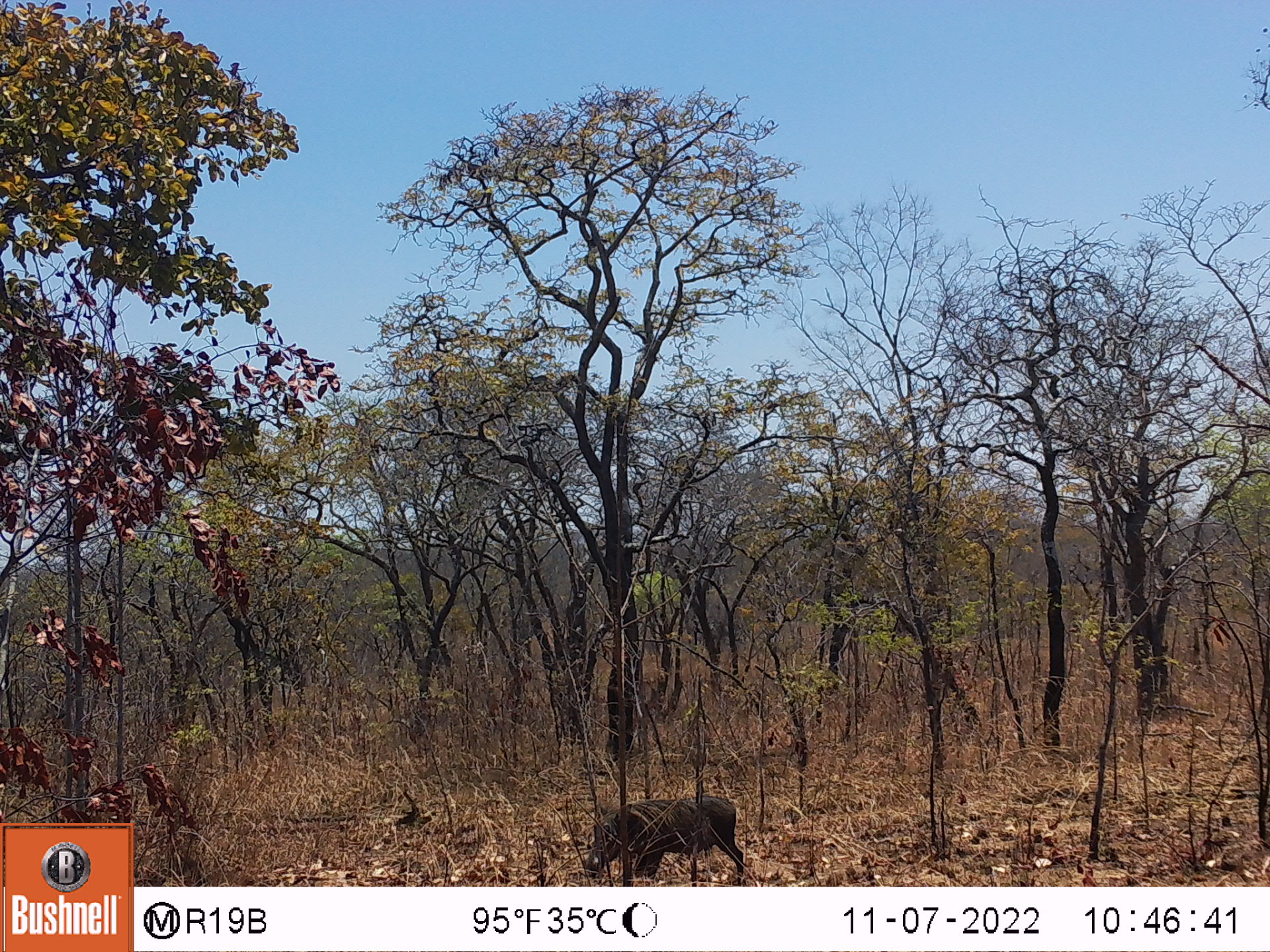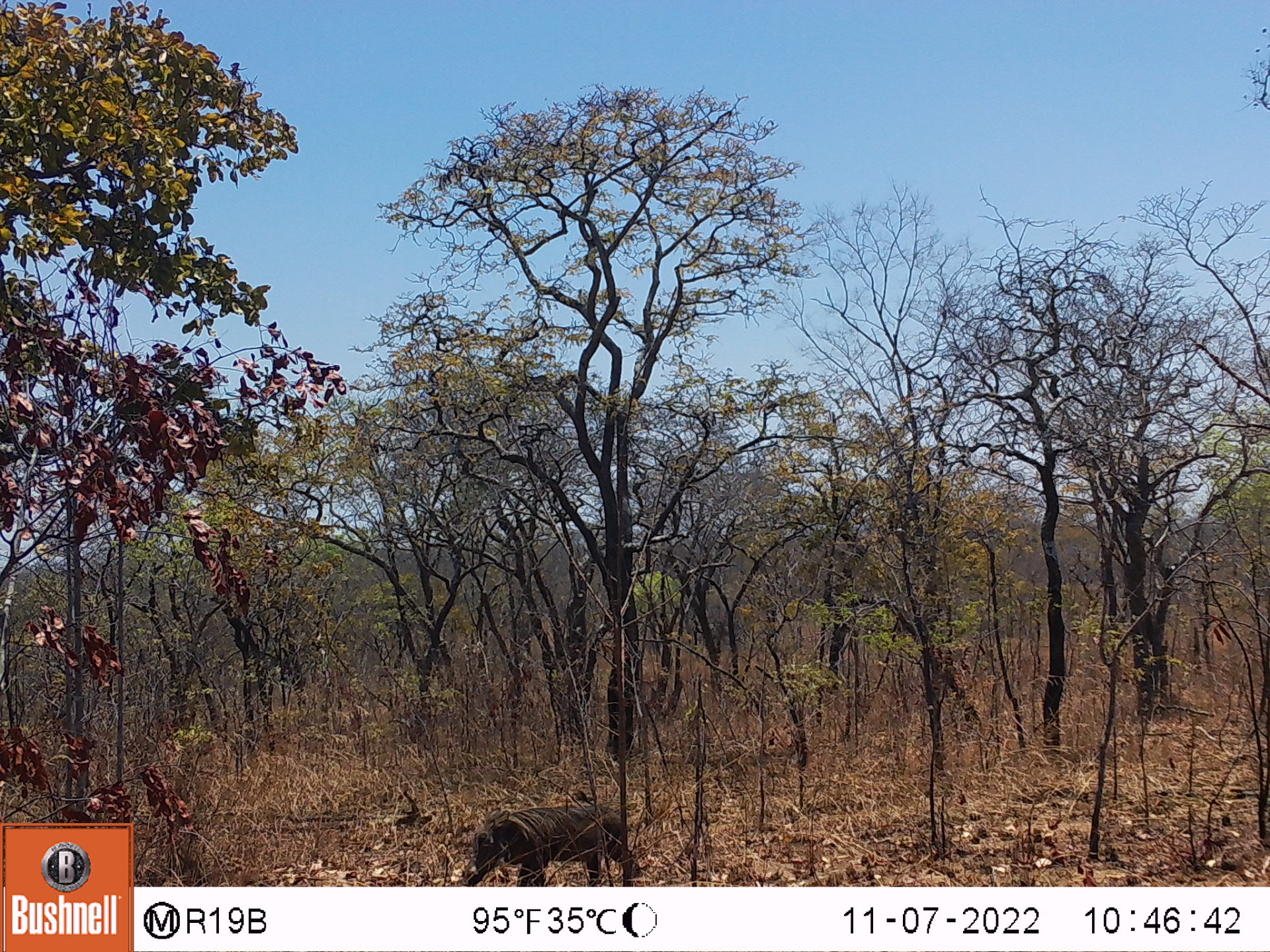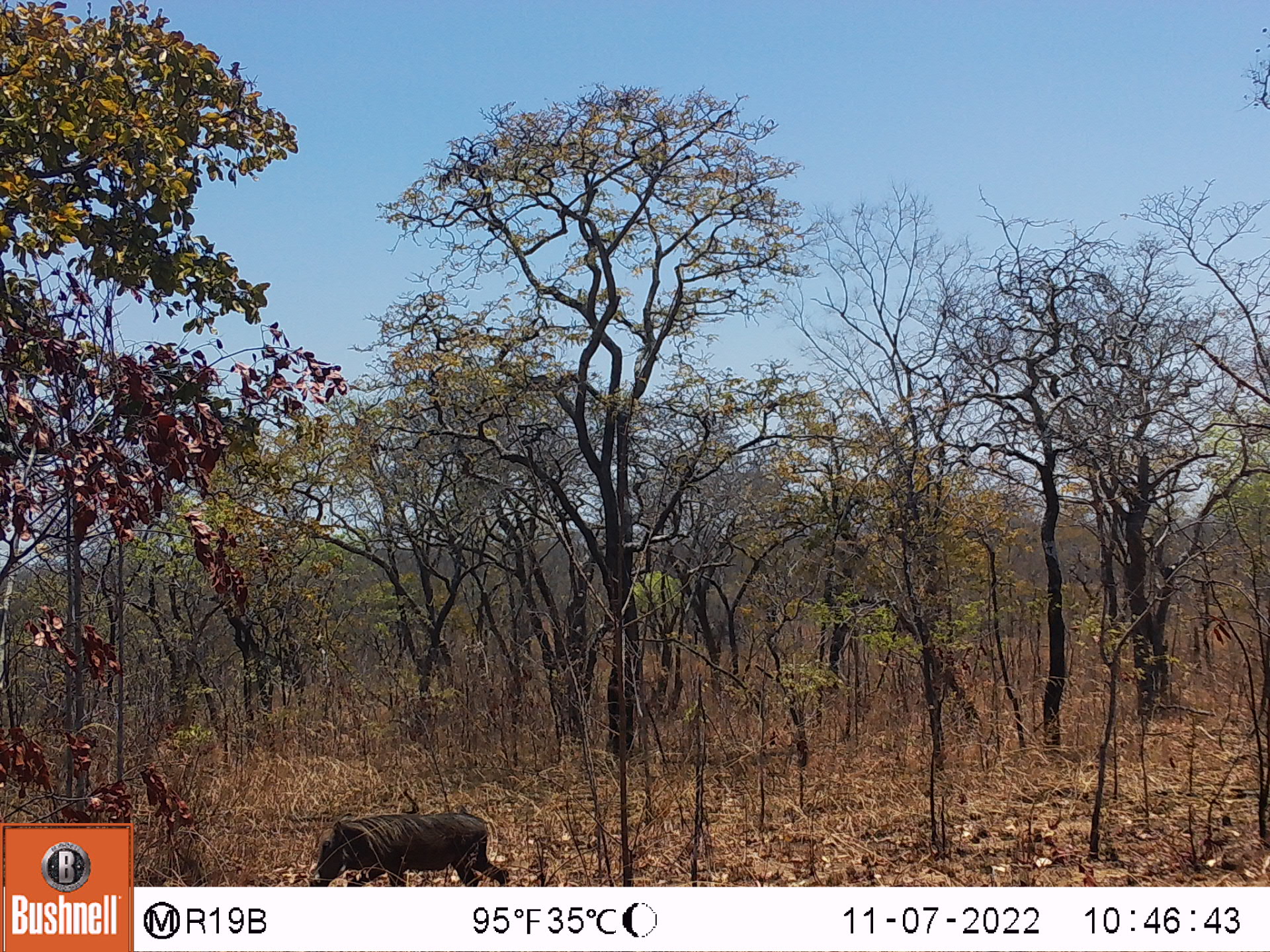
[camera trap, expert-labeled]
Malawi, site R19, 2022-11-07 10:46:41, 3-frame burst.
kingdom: Animalia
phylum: Chordata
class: Mammalia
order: Artiodactyla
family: Suidae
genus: Phacochoerus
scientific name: Phacochoerus africanus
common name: common warthog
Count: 1.